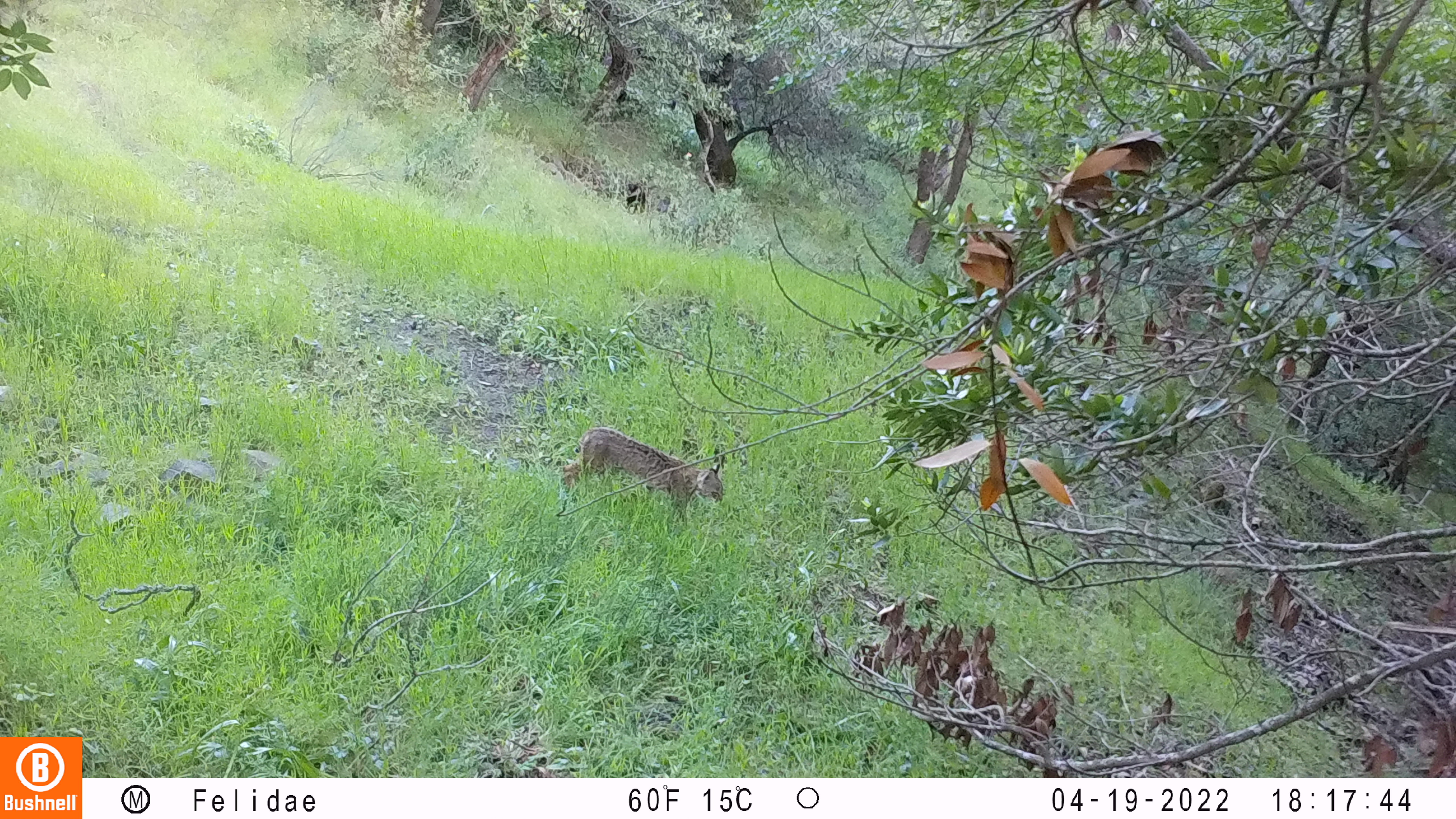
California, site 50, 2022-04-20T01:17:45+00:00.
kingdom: Animalia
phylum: Chordata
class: Mammalia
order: Carnivora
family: Felidae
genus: Lynx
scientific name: Lynx rufus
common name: bobcat